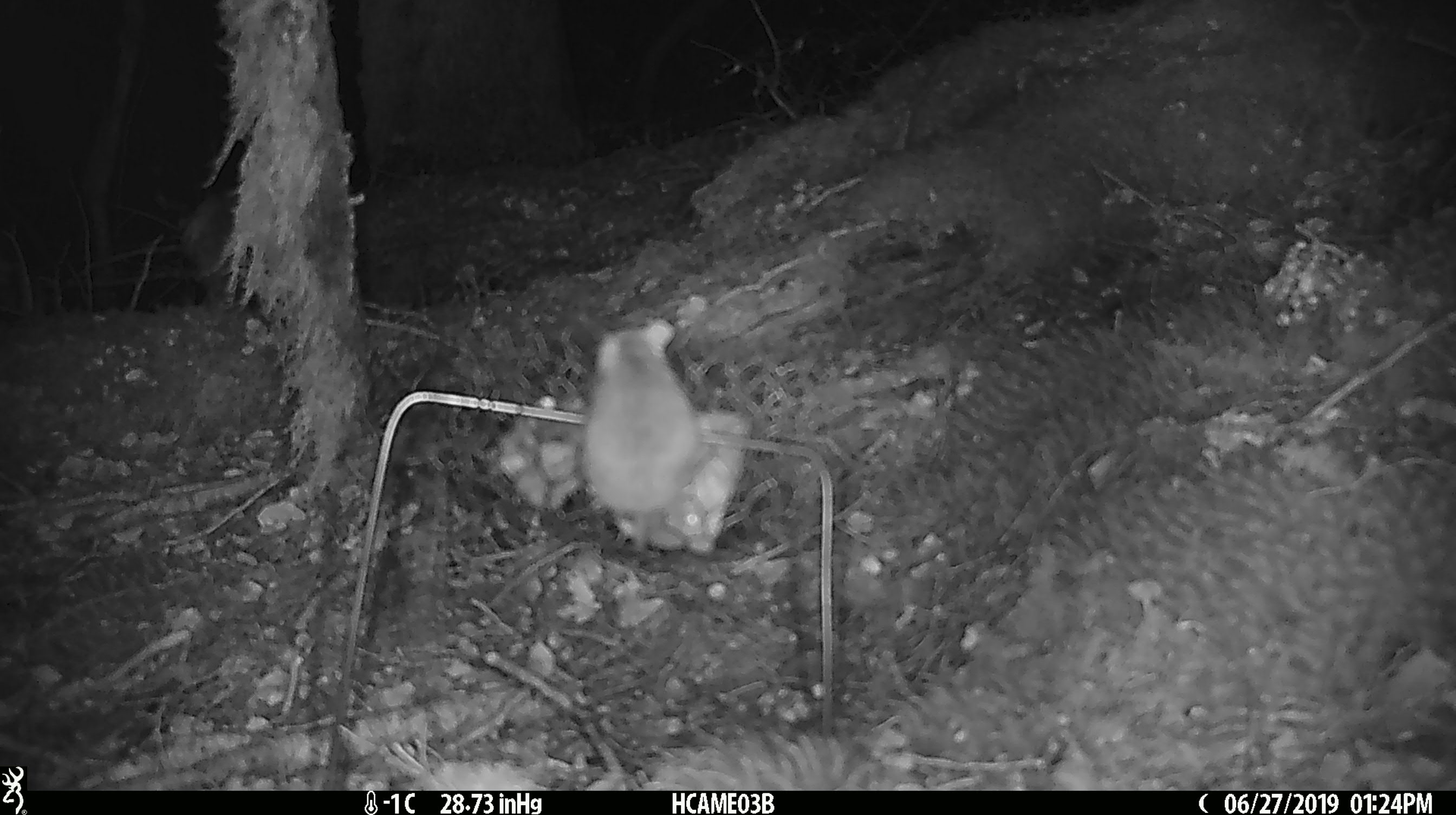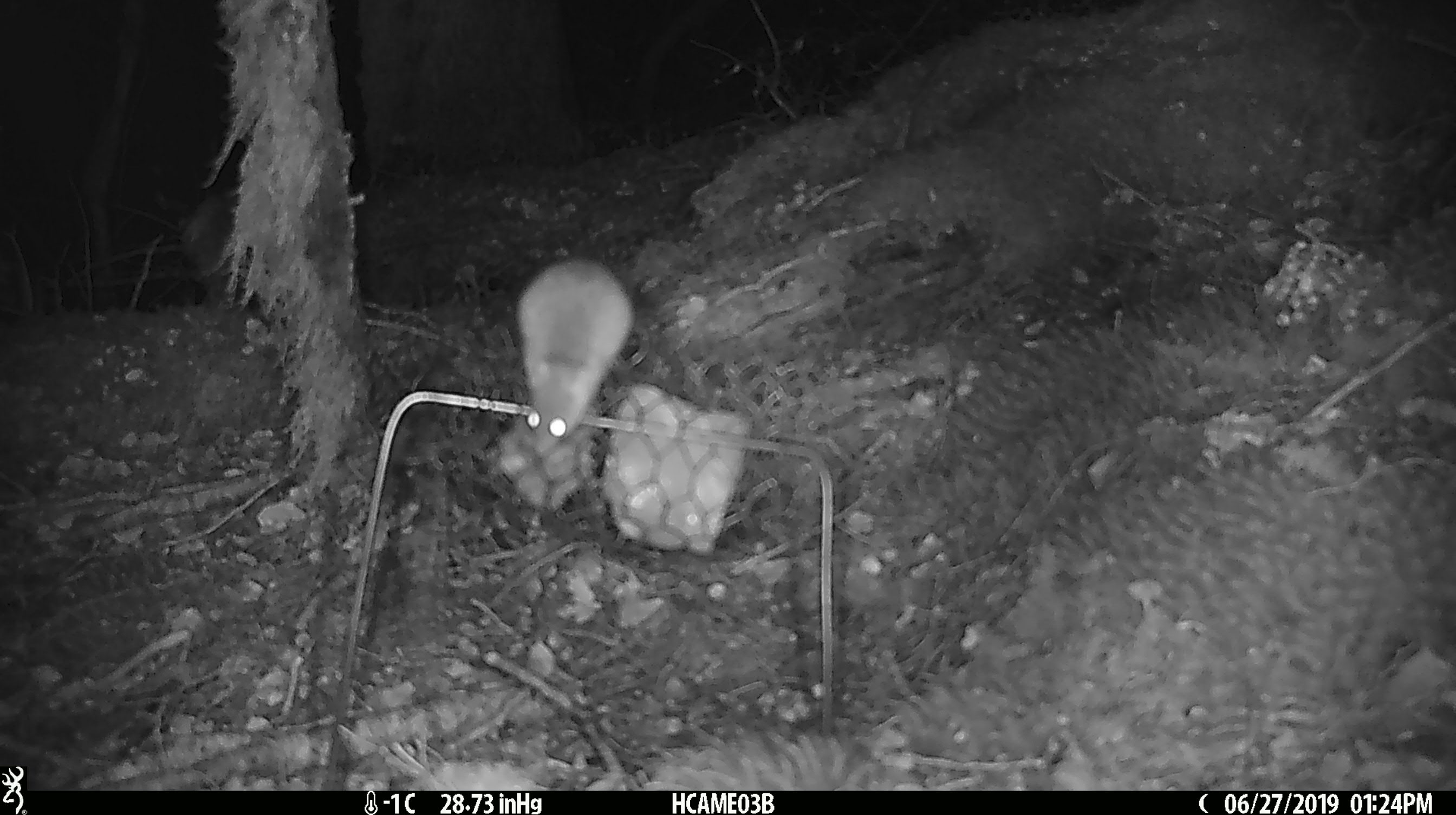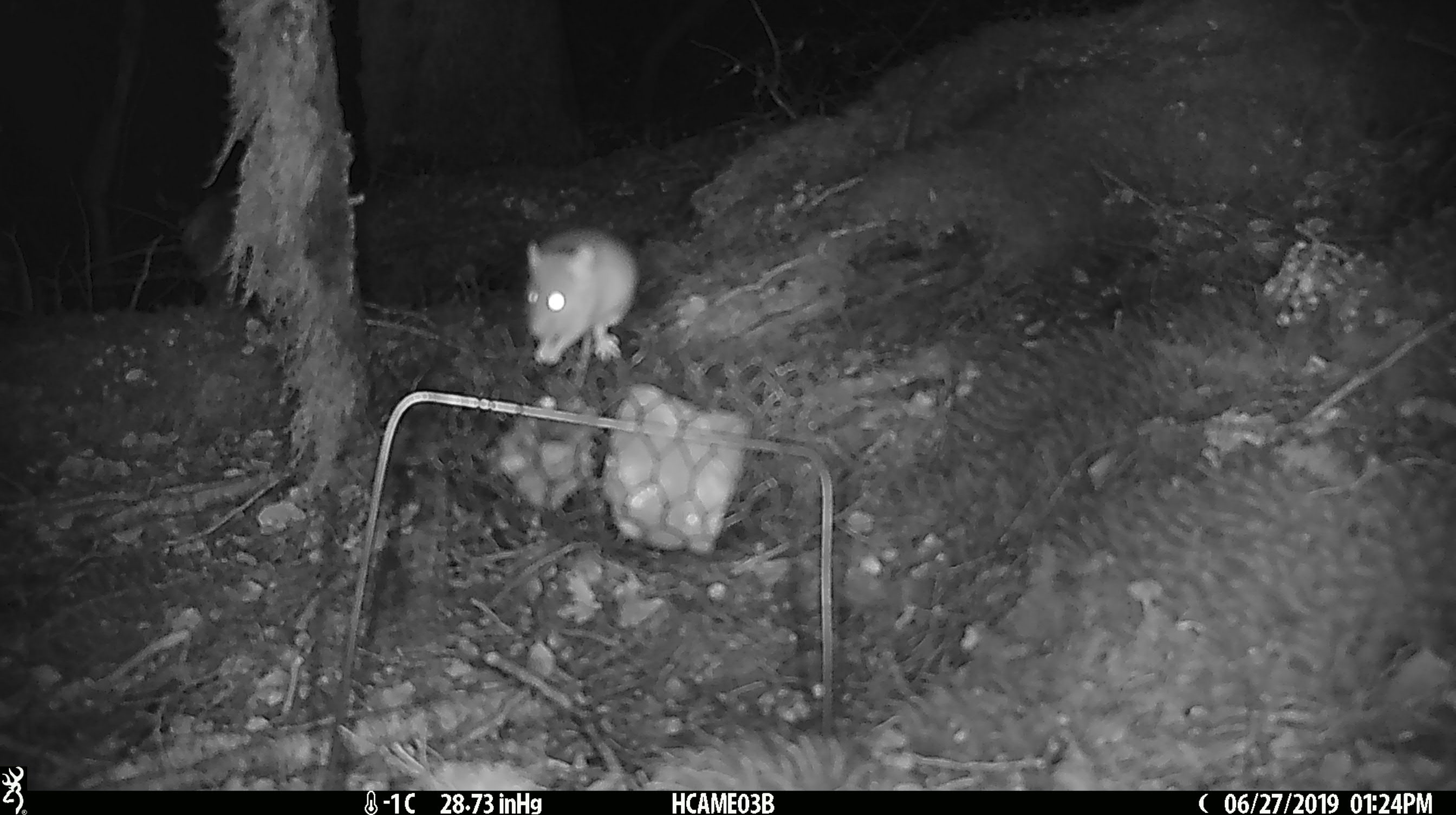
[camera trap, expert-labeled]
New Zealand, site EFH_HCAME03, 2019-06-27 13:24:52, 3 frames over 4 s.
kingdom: Animalia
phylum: Chordata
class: Mammalia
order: Rodentia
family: Muridae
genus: Mus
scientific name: Mus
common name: mouse